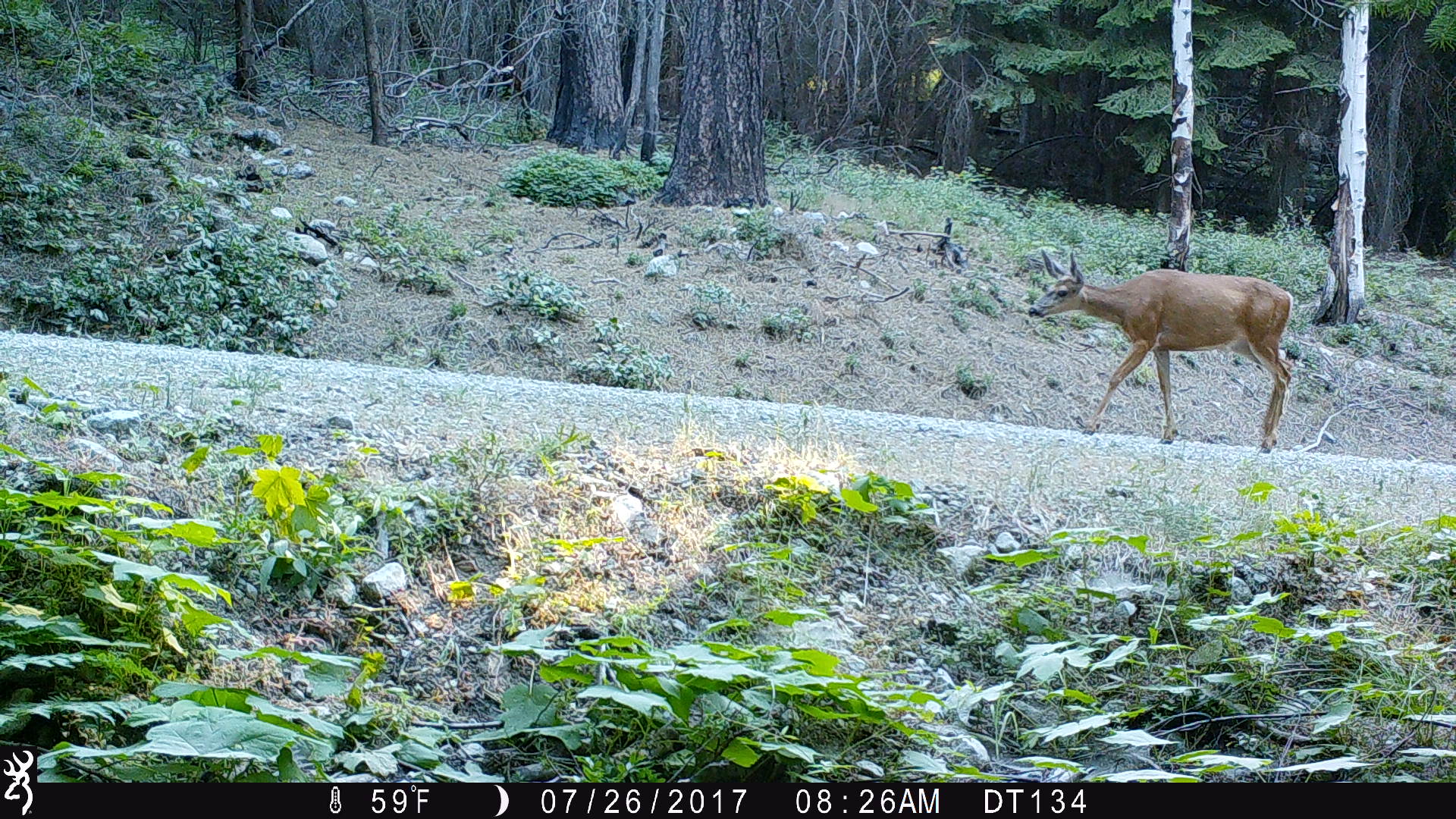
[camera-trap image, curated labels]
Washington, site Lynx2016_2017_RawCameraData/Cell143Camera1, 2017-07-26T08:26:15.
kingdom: Animalia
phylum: Chordata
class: Mammalia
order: Artiodactyla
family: Cervidae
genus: Odocoileus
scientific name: Odocoileus hemionus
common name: mule deer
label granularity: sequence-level